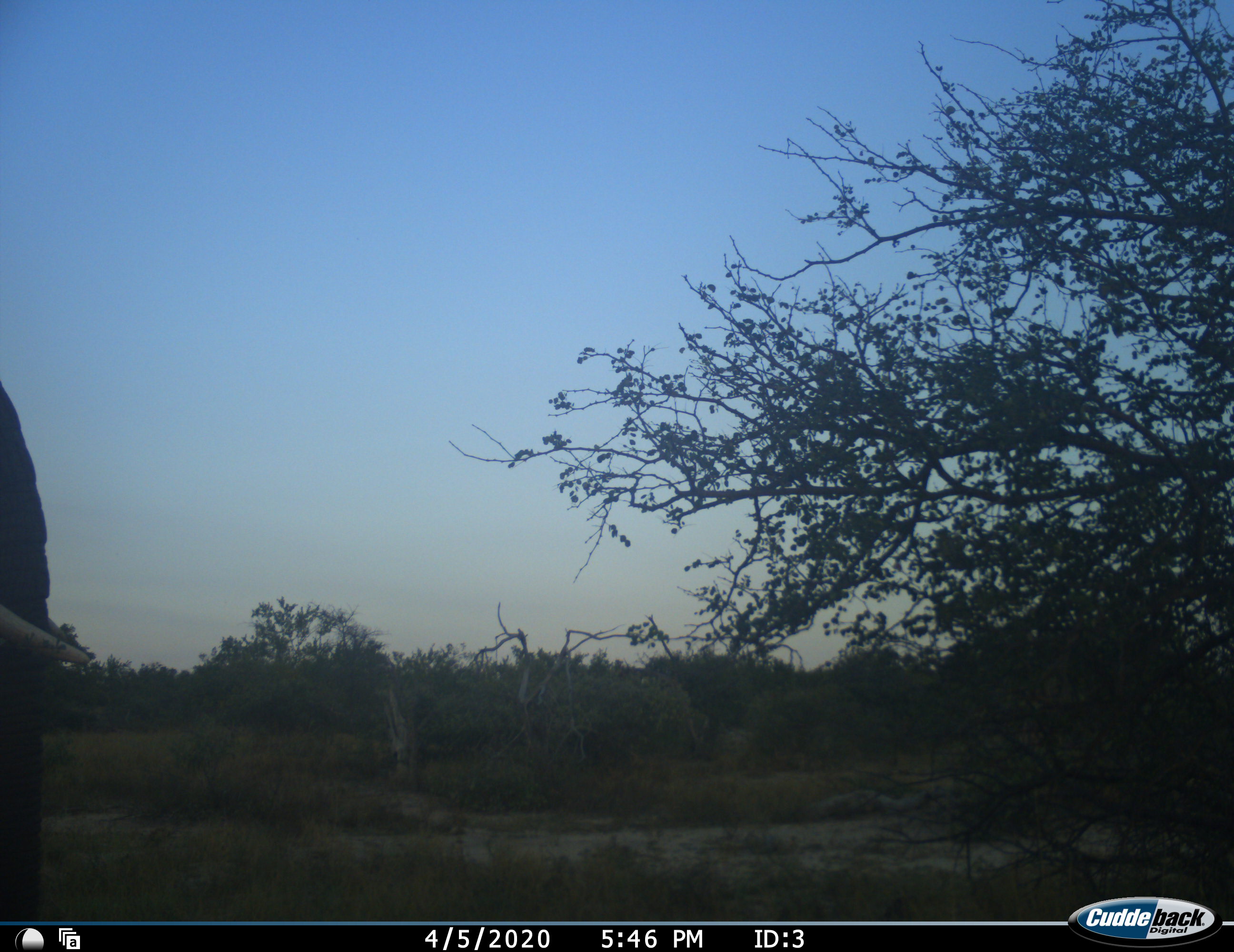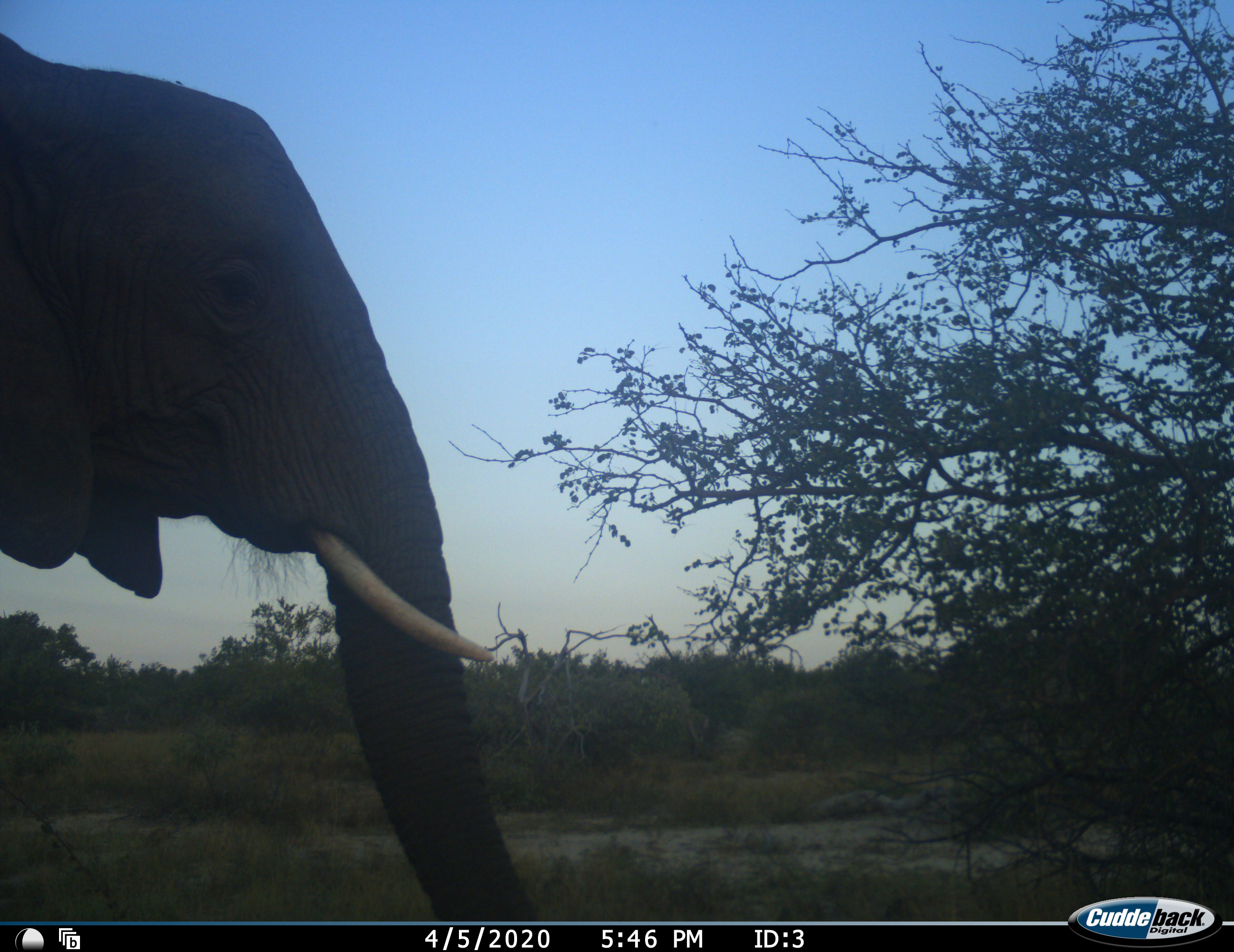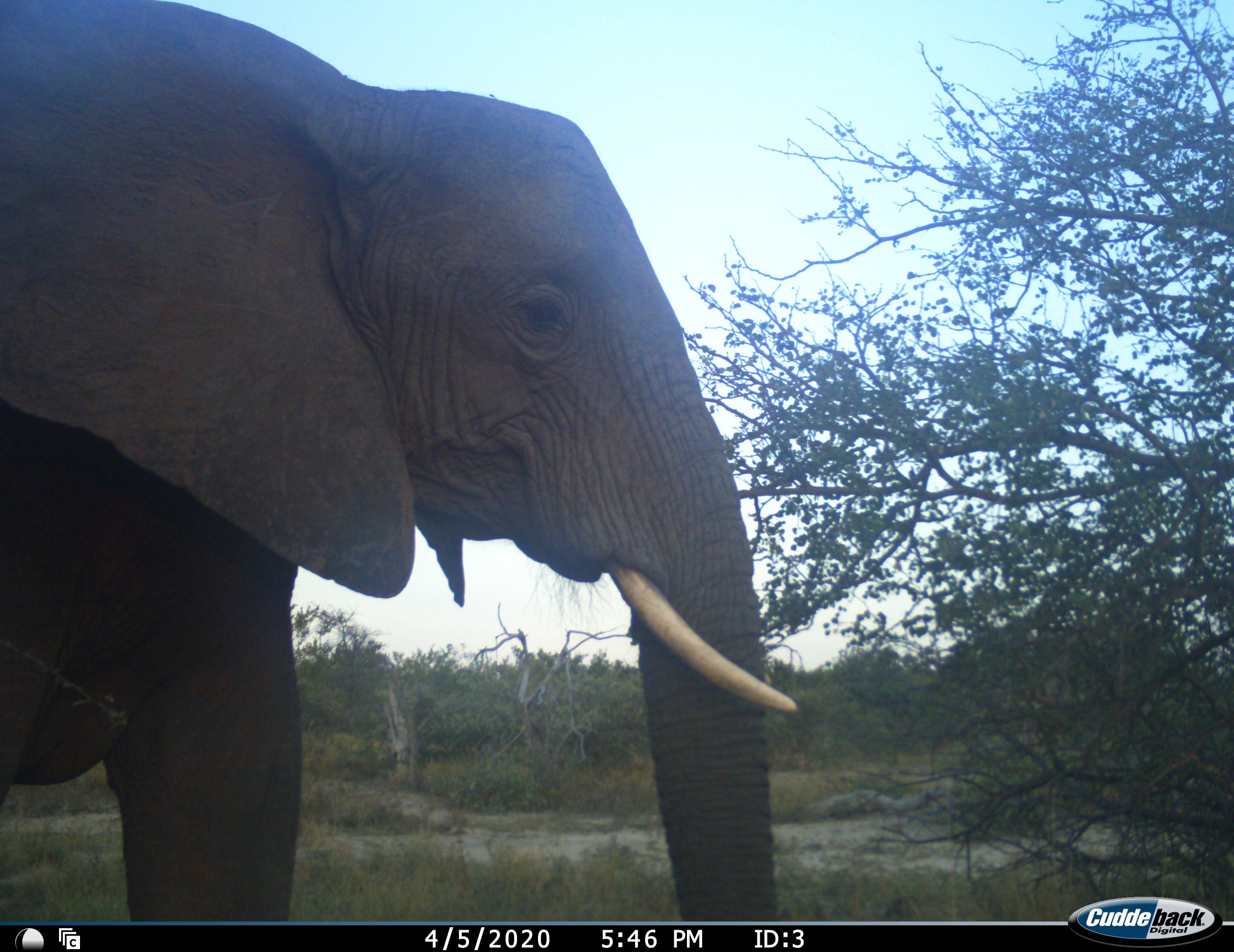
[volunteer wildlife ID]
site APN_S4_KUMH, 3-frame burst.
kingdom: Animalia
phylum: Chordata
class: Mammalia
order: Proboscidea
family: Elephantidae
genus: Loxodonta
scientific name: Loxodonta africana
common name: african bush elephant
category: elephant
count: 1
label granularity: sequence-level